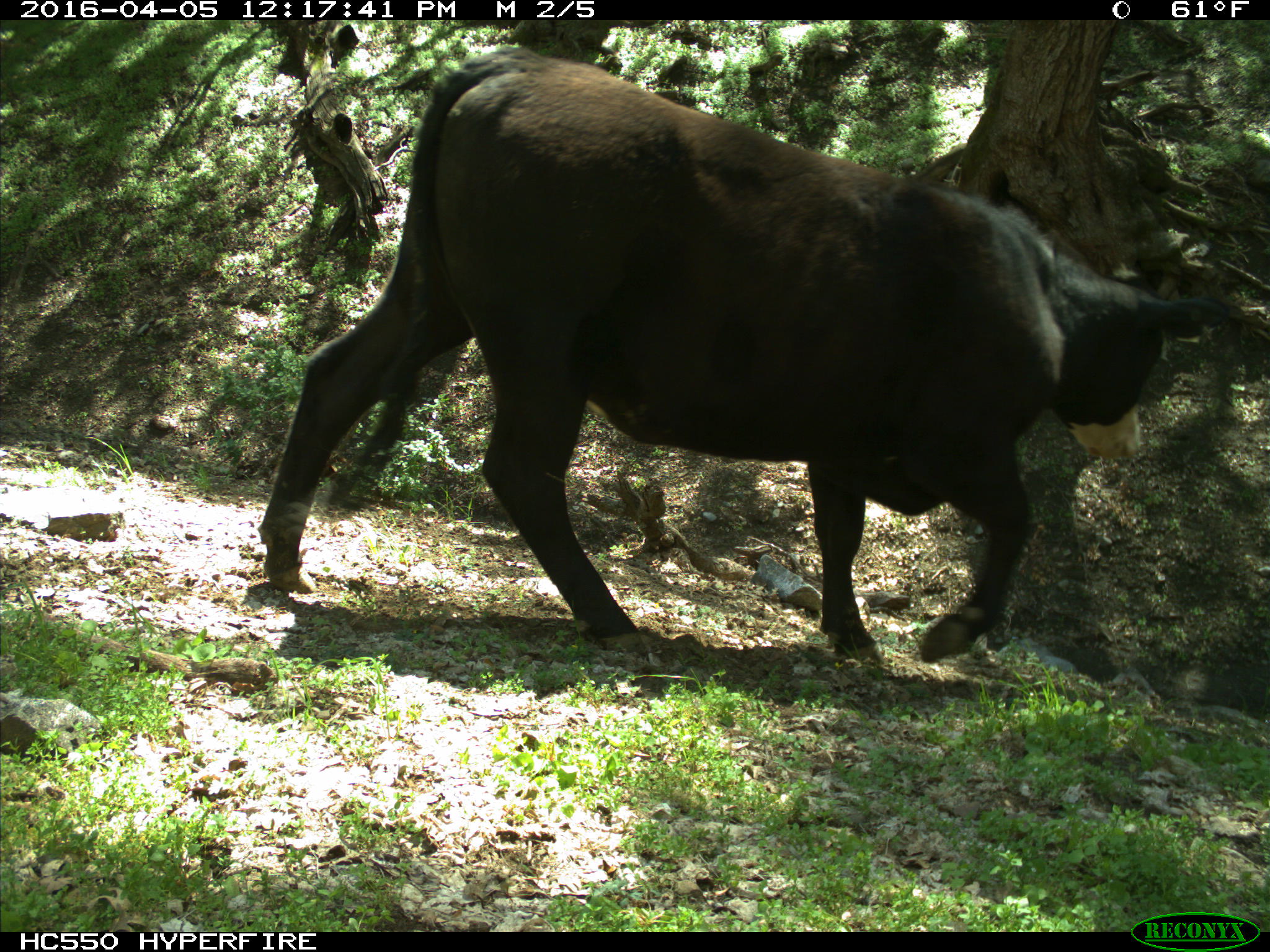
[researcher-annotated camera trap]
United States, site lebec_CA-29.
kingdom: Animalia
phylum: Chordata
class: Mammalia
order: Artiodactyla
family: Bovidae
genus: Bos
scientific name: Bos taurus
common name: domestic cow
Bos taurus (domestic cow).